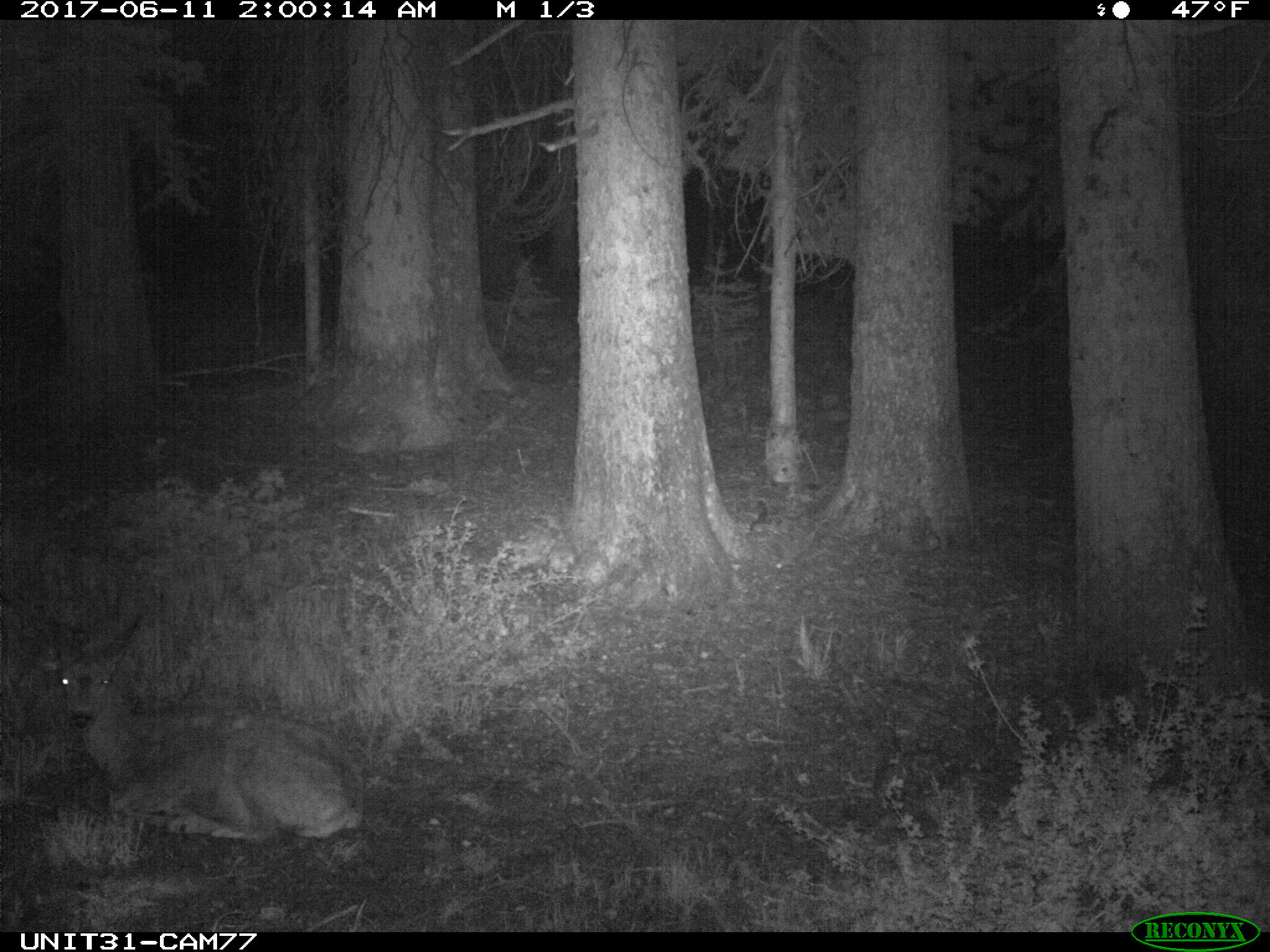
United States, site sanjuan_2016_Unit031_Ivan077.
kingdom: Animalia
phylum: Chordata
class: Mammalia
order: Artiodactyla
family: Cervidae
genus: Odocoileus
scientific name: Odocoileus hemionus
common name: mule deer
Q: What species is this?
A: Odocoileus hemionus (mule deer).